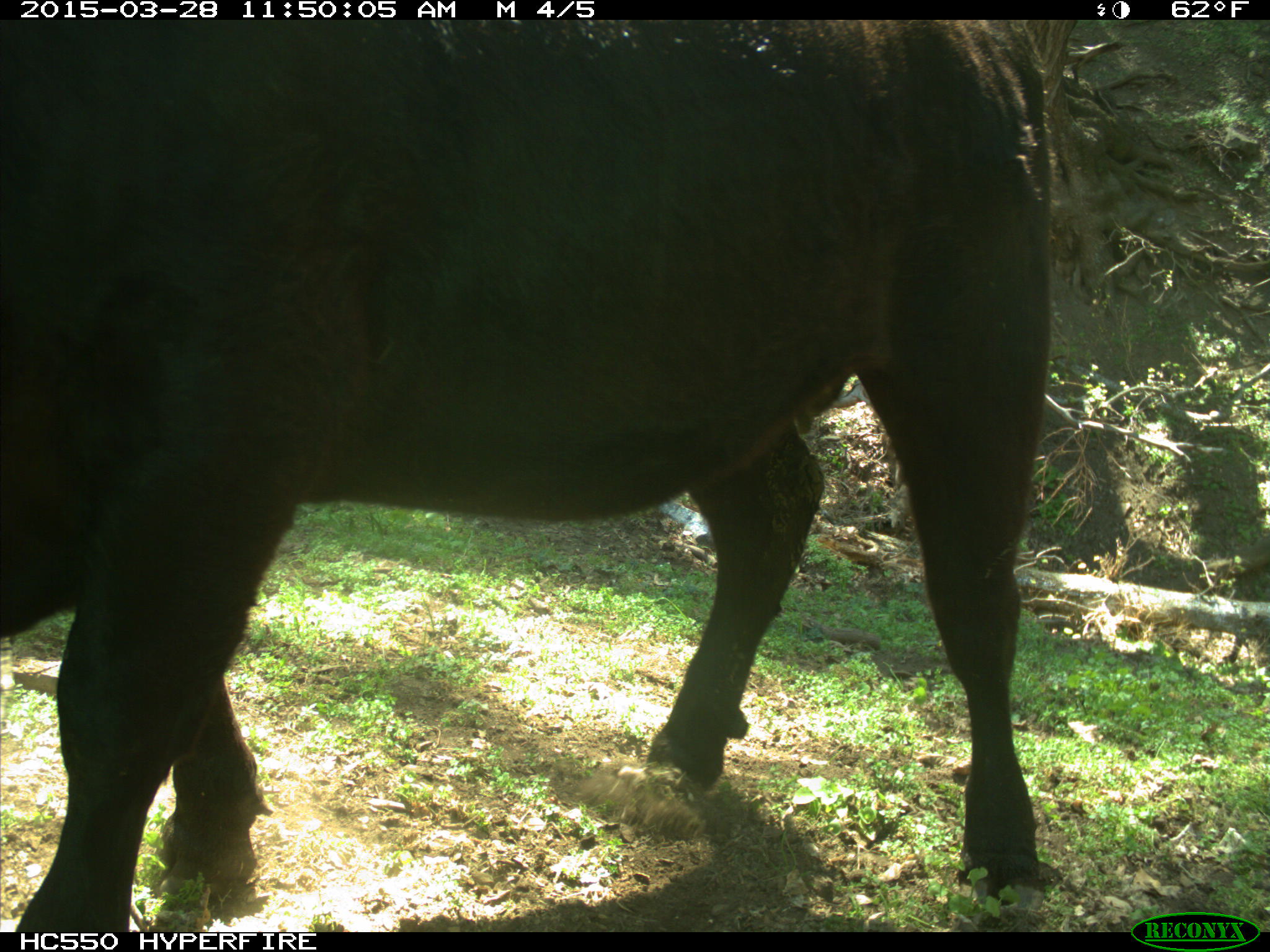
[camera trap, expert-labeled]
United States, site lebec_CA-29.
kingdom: Animalia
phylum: Chordata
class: Mammalia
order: Artiodactyla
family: Bovidae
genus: Bos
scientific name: Bos taurus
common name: domestic cow